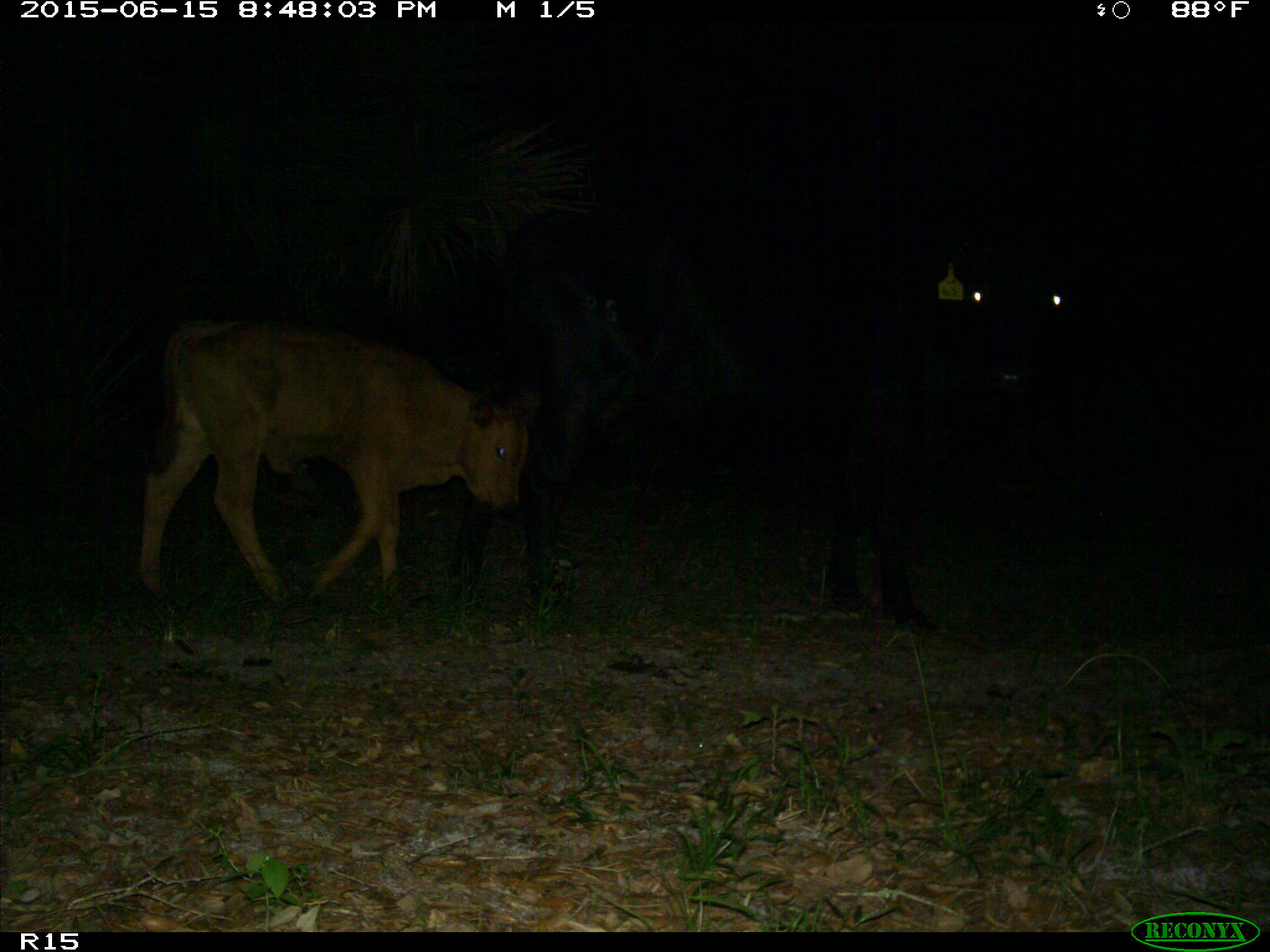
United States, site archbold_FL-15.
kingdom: Animalia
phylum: Chordata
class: Mammalia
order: Artiodactyla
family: Bovidae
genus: Bos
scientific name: Bos taurus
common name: domestic cow